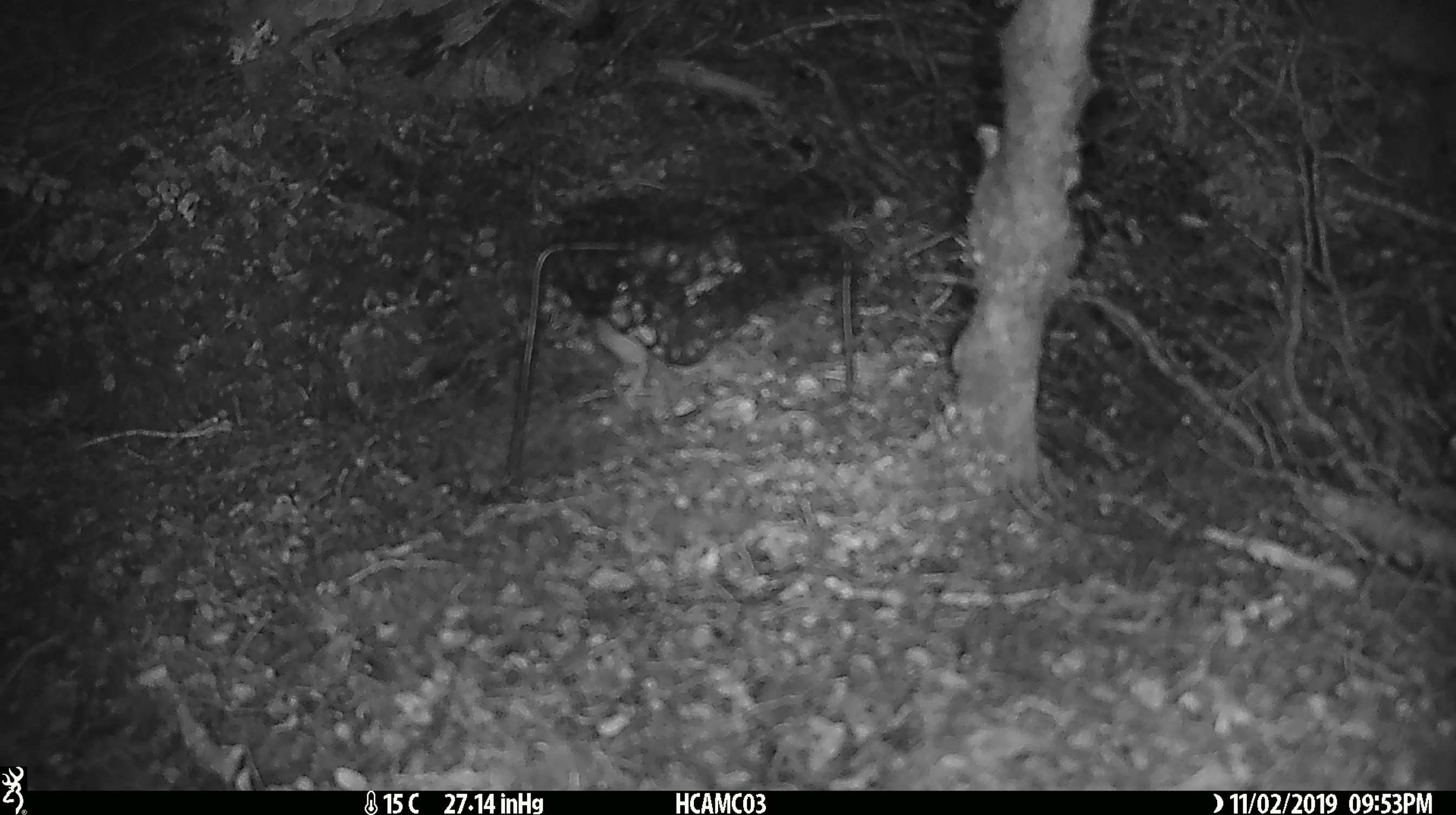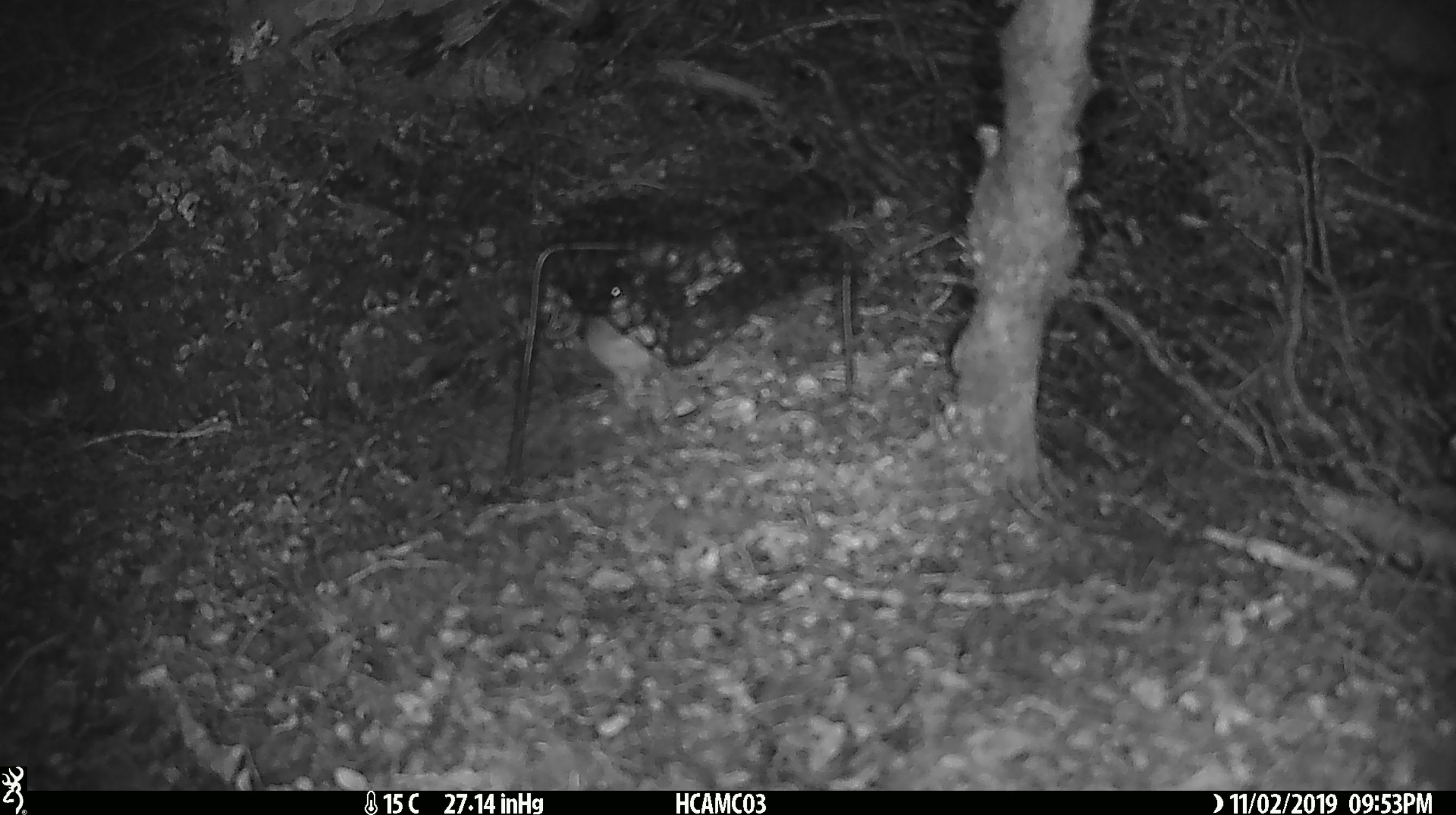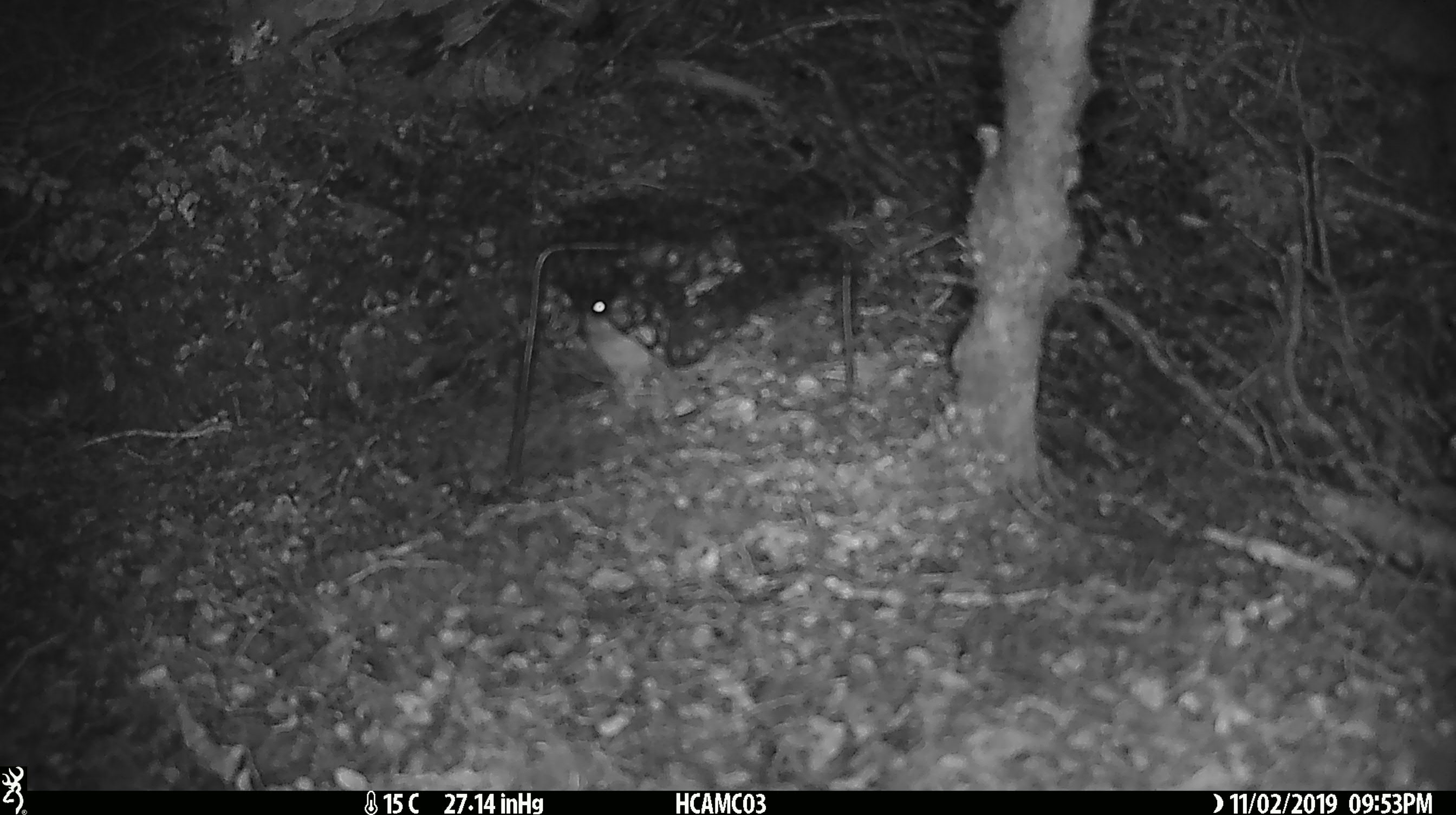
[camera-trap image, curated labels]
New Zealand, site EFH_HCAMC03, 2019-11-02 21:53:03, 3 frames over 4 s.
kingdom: Animalia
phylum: Chordata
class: Mammalia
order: Rodentia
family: Muridae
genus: Mus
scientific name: Mus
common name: mouse